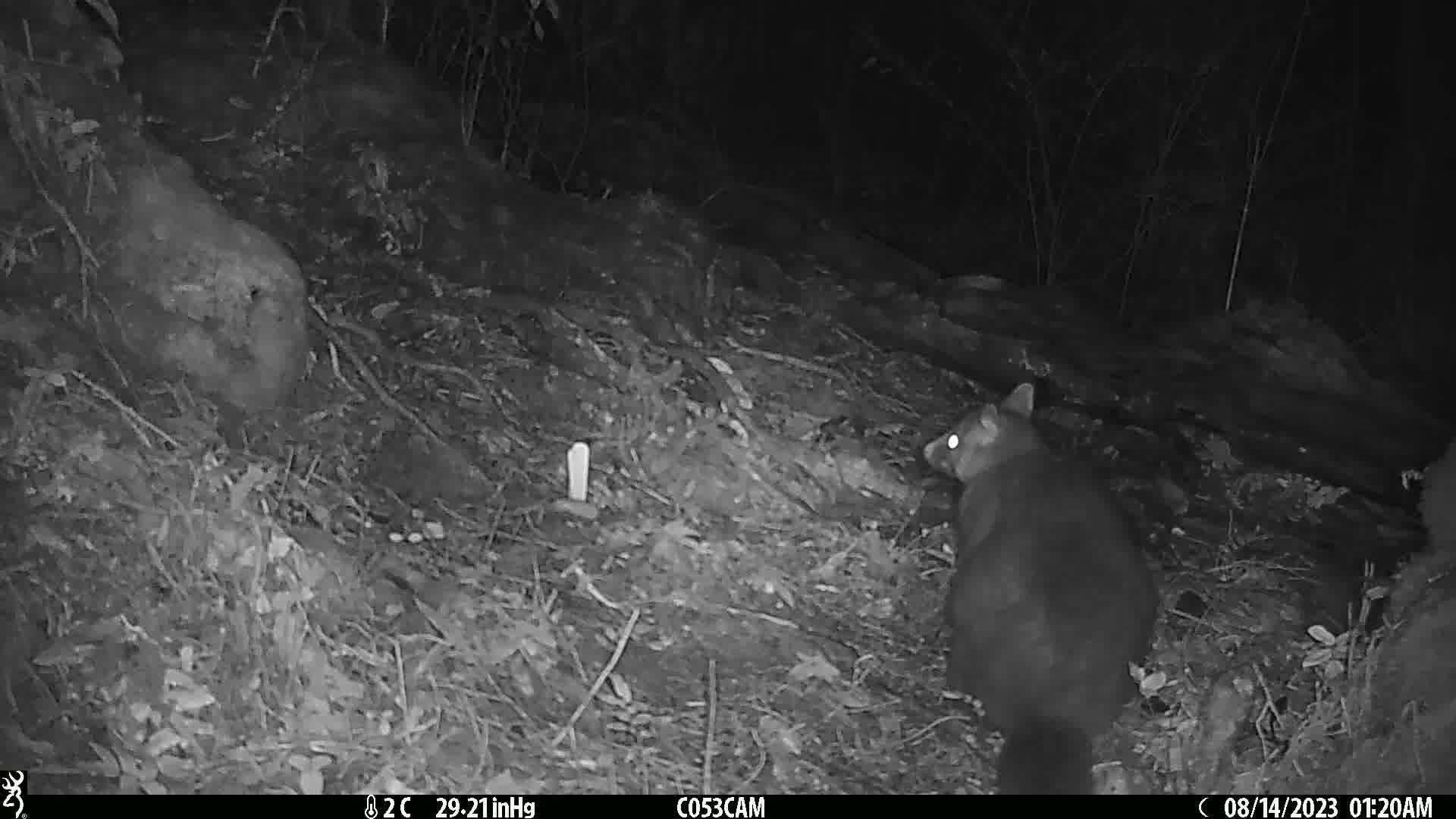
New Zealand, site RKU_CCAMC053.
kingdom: Animalia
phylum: Chordata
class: Mammalia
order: Diprotodontia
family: Phalangeridae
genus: Trichosurus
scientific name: Trichosurus vulpecula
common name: common brushtail possum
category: possum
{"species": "possum (common brushtail possum) (Trichosurus vulpecula)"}